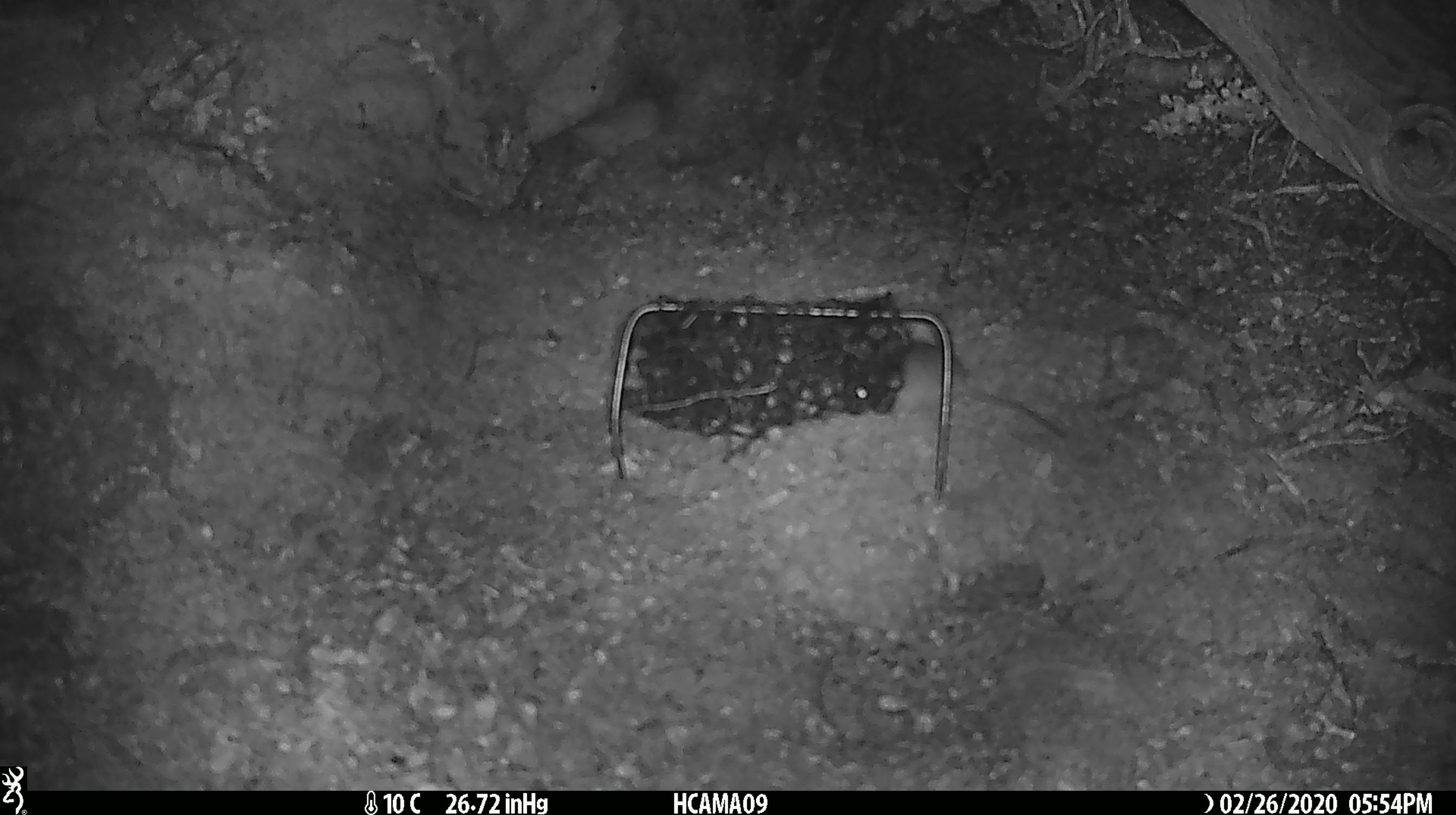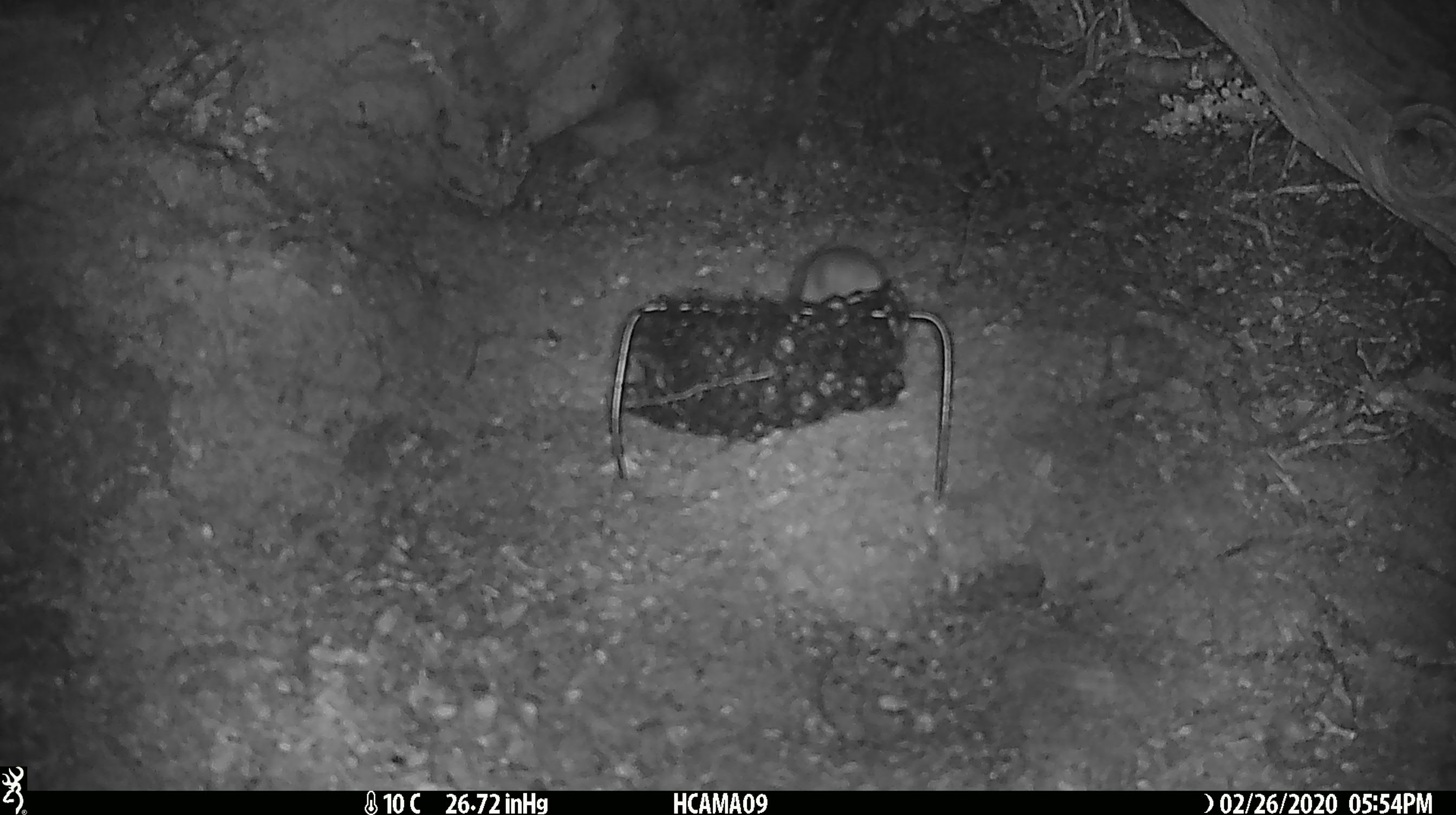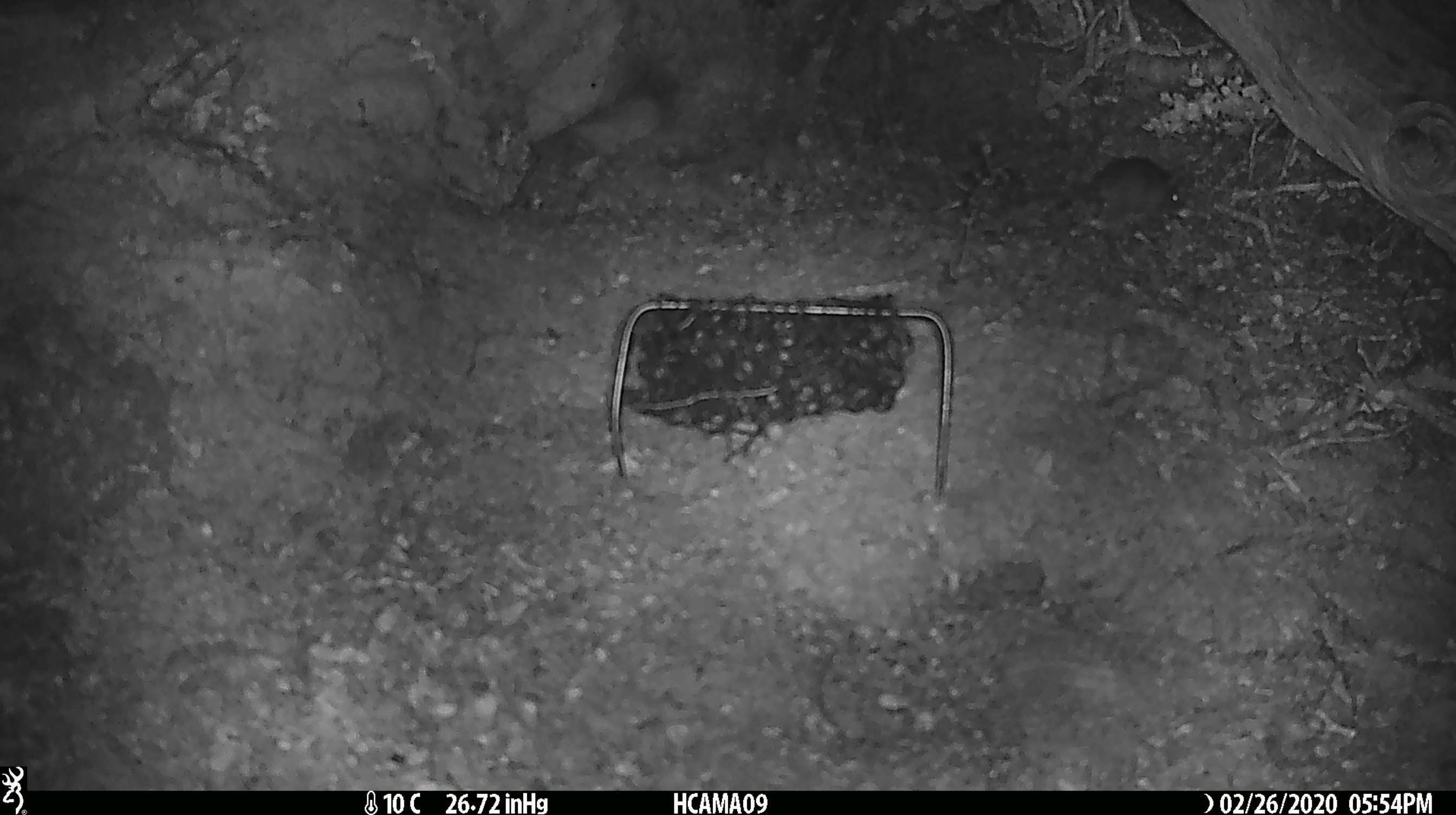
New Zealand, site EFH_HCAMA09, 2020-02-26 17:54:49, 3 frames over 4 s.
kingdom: Animalia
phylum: Chordata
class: Mammalia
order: Rodentia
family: Muridae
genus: Mus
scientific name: Mus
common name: mouse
Mouse (Mus).